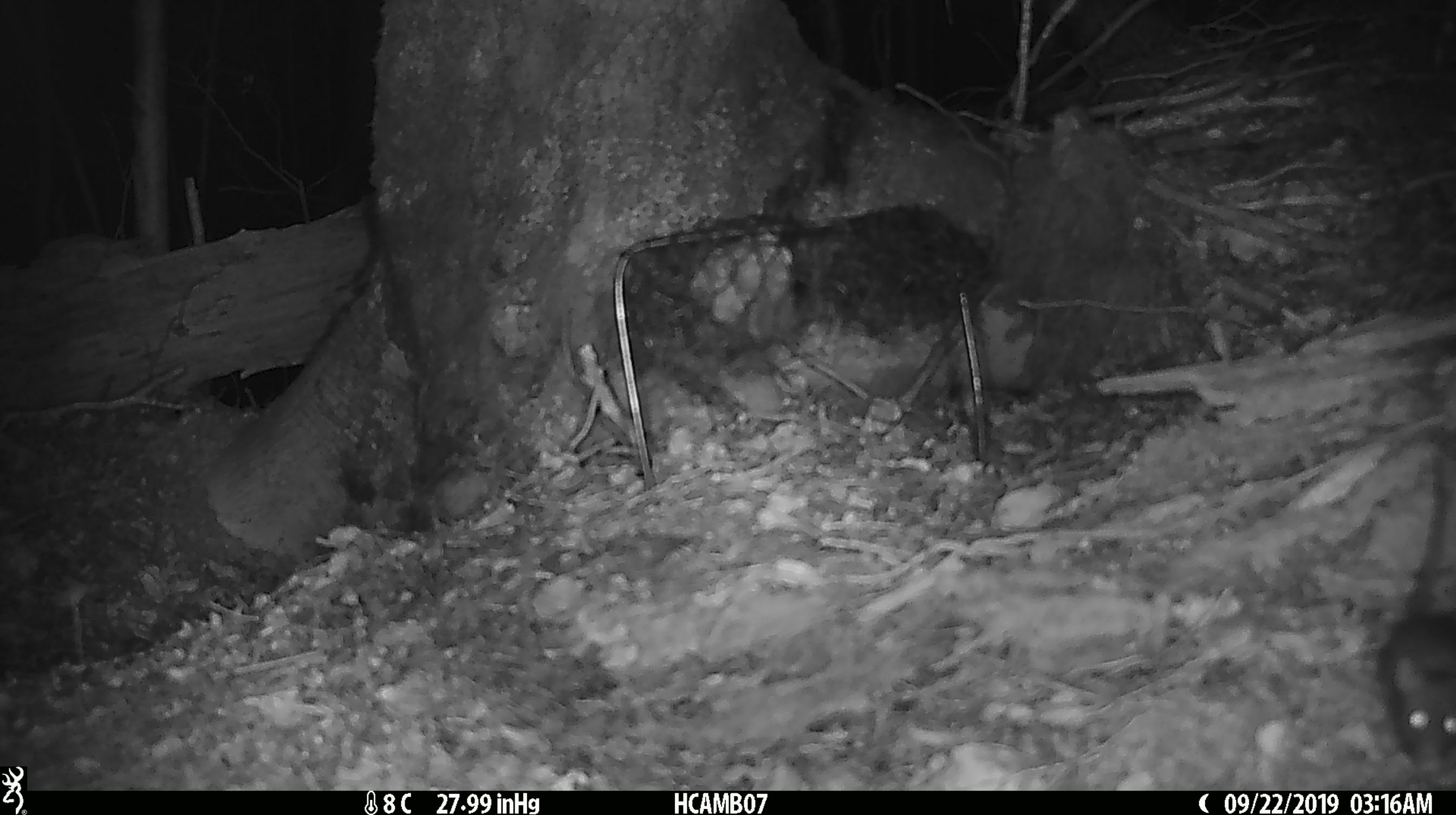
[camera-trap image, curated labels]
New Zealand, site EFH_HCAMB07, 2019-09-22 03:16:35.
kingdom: Animalia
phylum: Chordata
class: Mammalia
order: Rodentia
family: Muridae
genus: Mus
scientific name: Mus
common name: mouse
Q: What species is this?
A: Mouse (Mus).